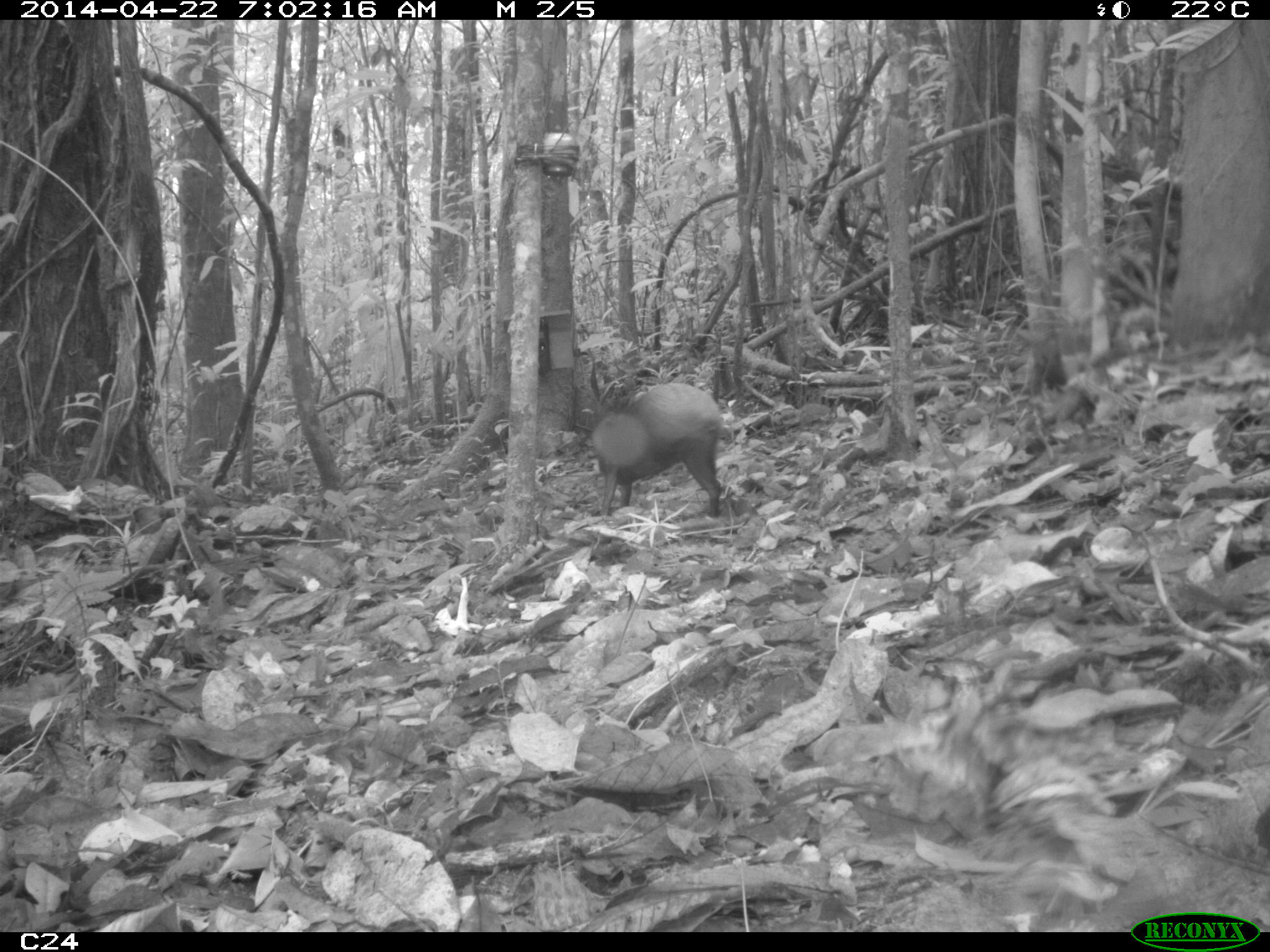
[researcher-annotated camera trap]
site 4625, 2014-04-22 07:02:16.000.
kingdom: Animalia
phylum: Chordata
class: Mammalia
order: Rodentia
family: Dasyproctidae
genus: Dasyprocta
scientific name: Dasyprocta leporina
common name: red-rumped agouti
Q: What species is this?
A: Dasyprocta leporina (red-rumped agouti).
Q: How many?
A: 1.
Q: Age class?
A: Adult.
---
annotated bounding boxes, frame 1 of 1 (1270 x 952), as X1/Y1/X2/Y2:
dasyprocta leporina: 589/381/724/518